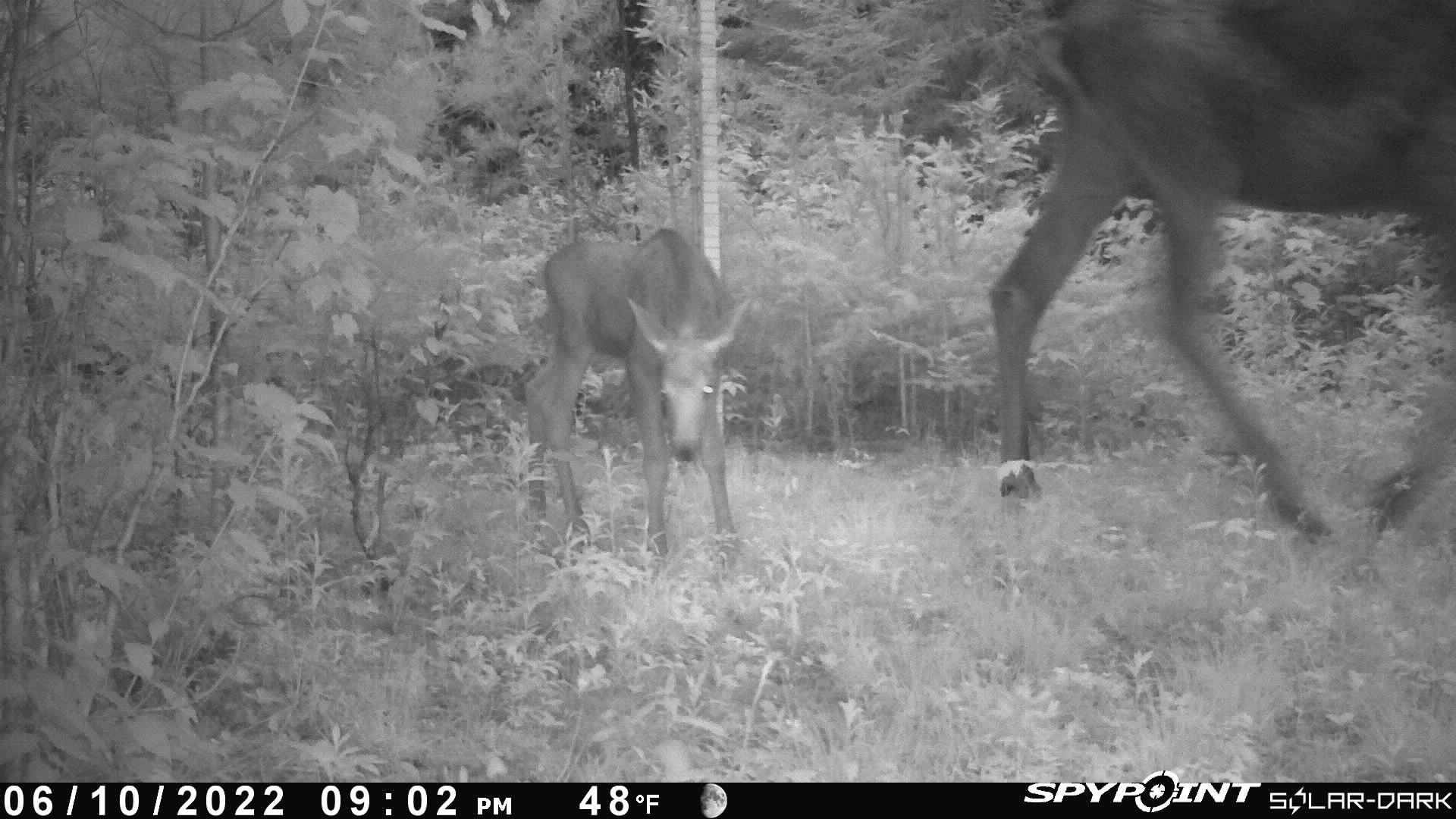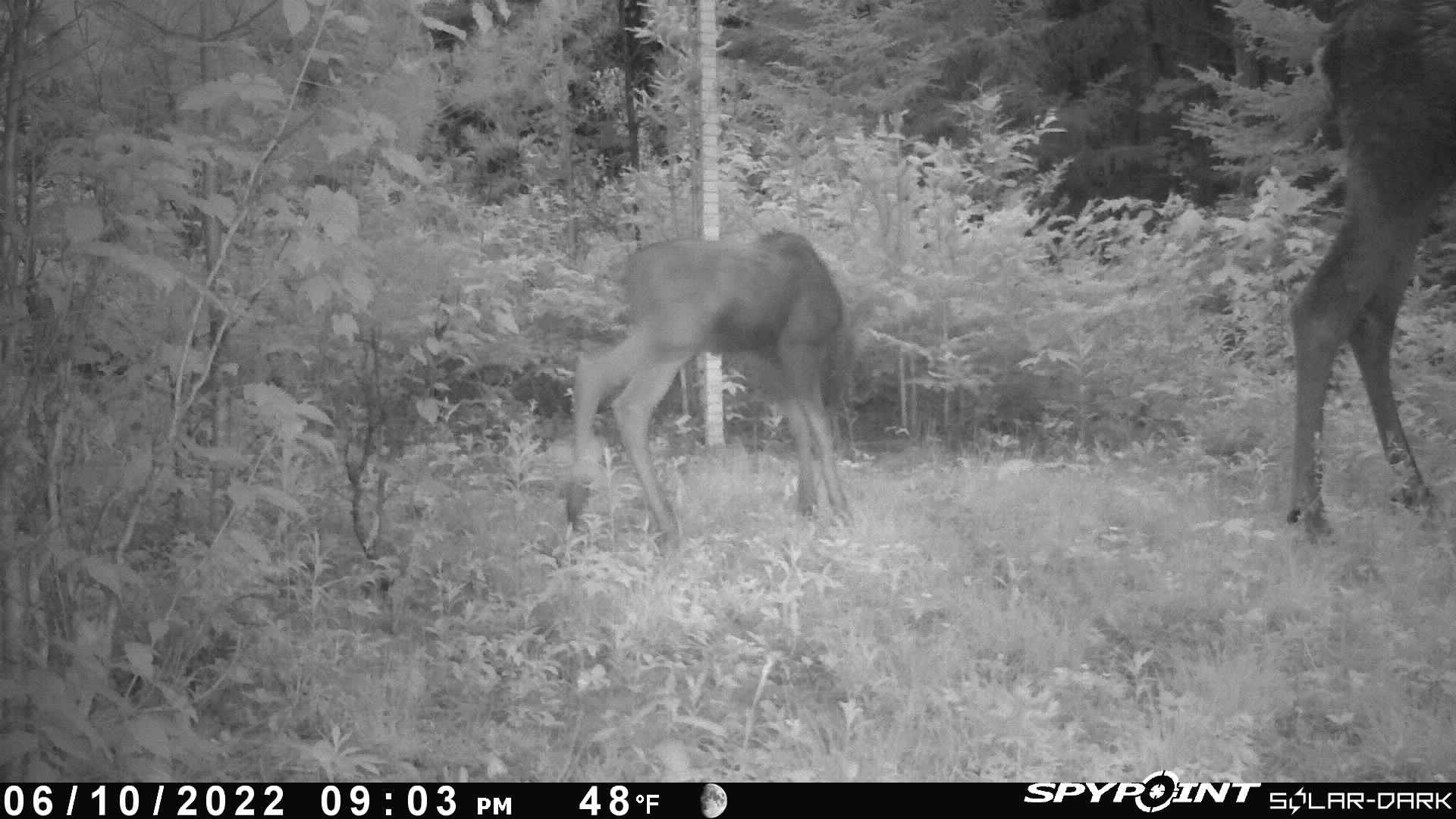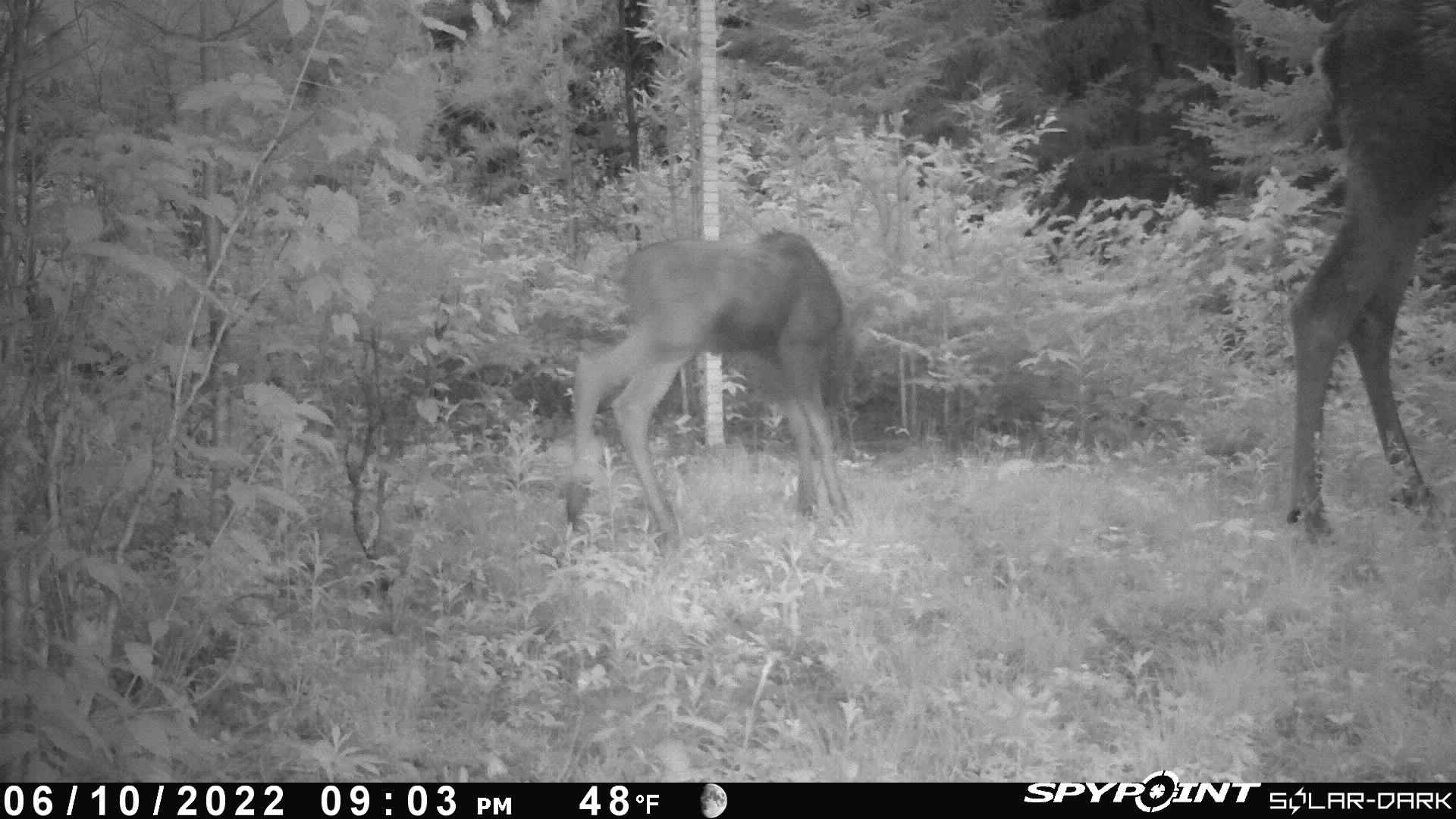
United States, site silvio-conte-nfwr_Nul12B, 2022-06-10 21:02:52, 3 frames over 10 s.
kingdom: Animalia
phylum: Chordata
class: Mammalia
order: Artiodactyla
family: Cervidae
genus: Alces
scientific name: Alces alces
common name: moose